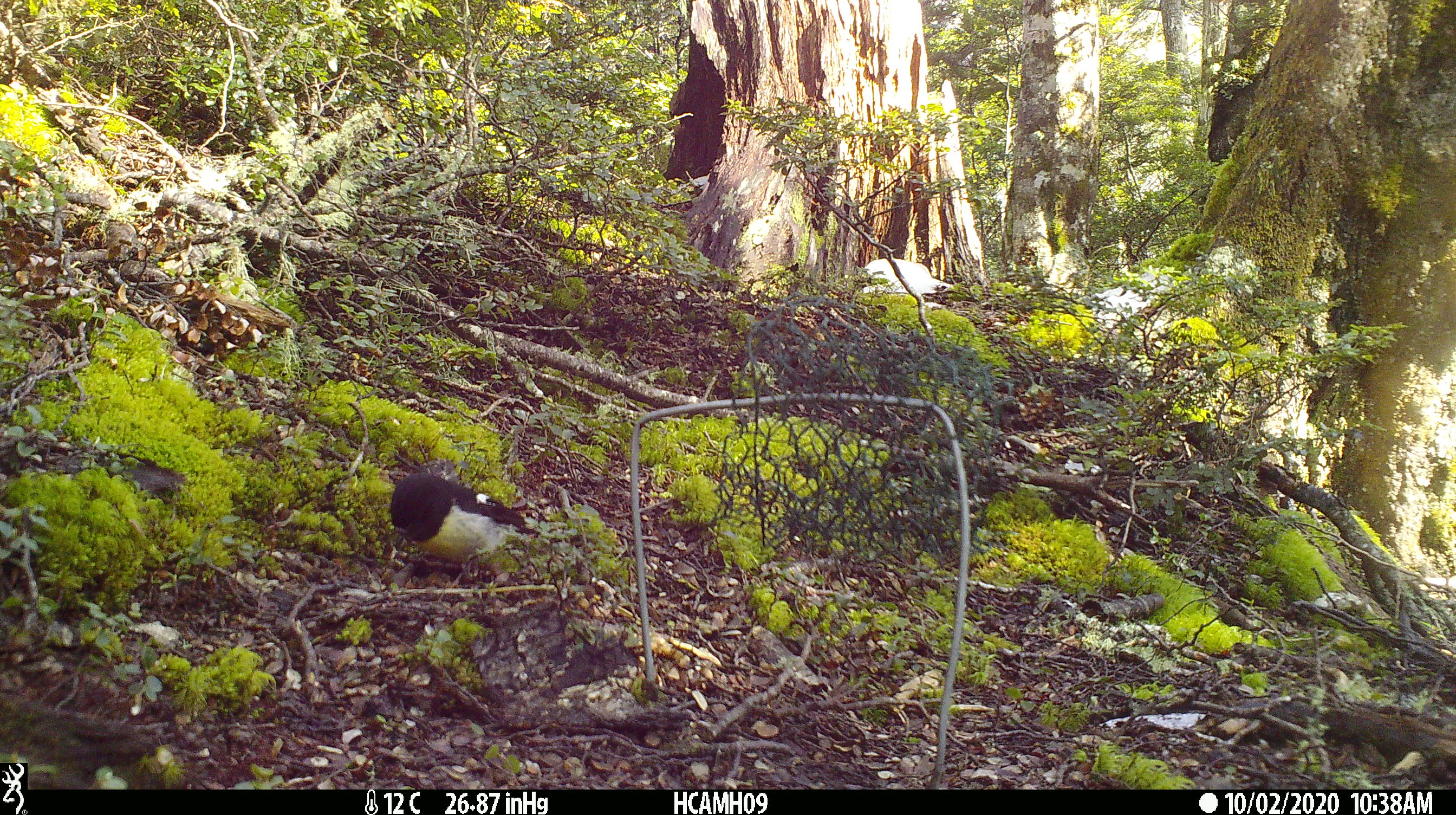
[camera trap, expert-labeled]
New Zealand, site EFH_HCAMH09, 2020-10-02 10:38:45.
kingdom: Animalia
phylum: Chordata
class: Aves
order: Passeriformes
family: Petroicidae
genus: Petroica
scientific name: Petroica macrocephala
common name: tomtit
Tomtit (Petroica macrocephala).